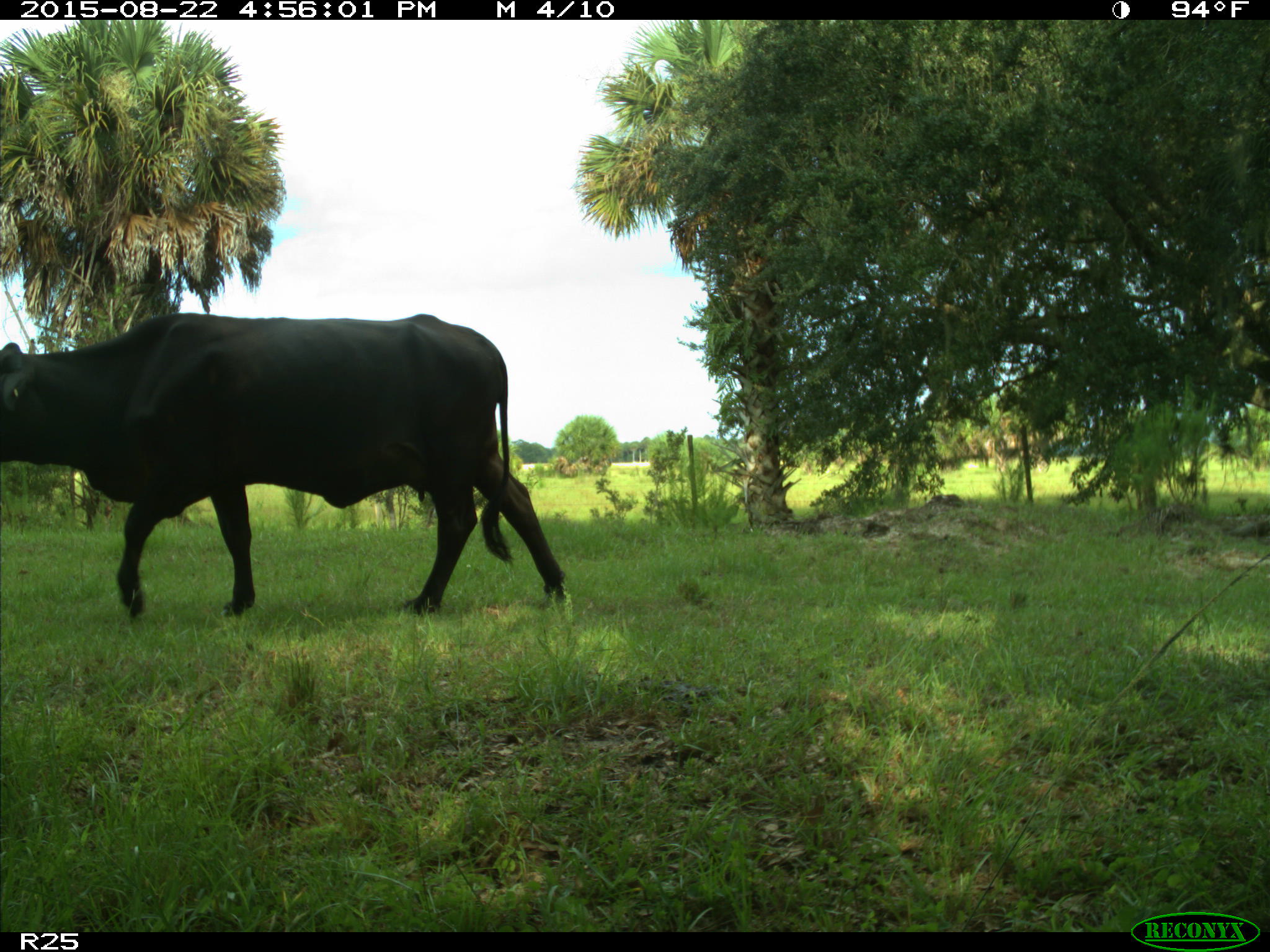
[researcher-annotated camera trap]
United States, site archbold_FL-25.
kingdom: Animalia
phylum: Chordata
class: Mammalia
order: Artiodactyla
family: Bovidae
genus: Bos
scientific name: Bos taurus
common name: domestic cow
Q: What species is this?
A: Bos taurus (domestic cow).